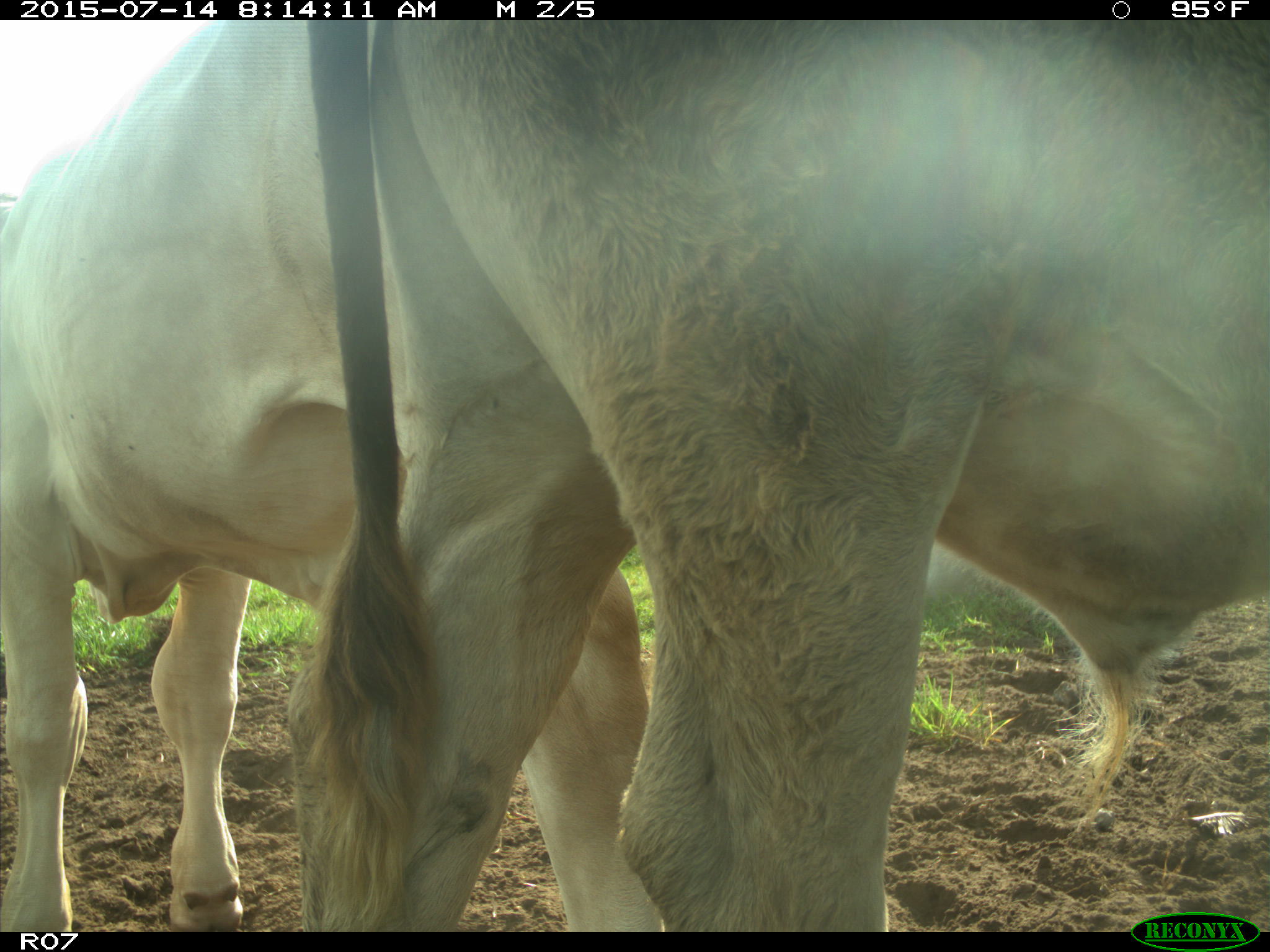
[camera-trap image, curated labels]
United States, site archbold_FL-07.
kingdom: Animalia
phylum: Chordata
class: Mammalia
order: Artiodactyla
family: Bovidae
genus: Bos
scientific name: Bos taurus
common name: domestic cow